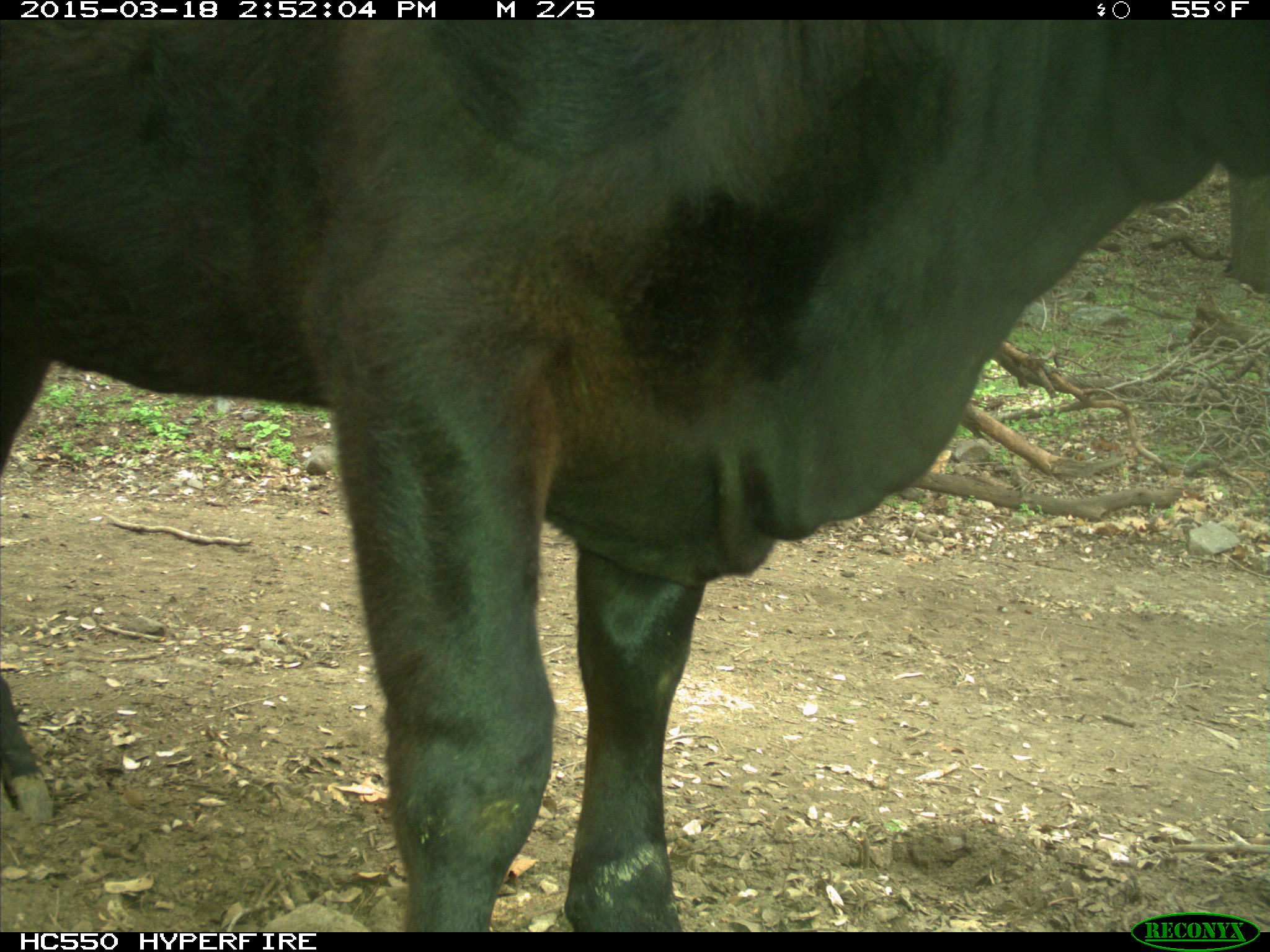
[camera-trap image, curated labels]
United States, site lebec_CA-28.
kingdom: Animalia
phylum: Chordata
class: Mammalia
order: Artiodactyla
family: Bovidae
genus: Bos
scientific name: Bos taurus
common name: domestic cow